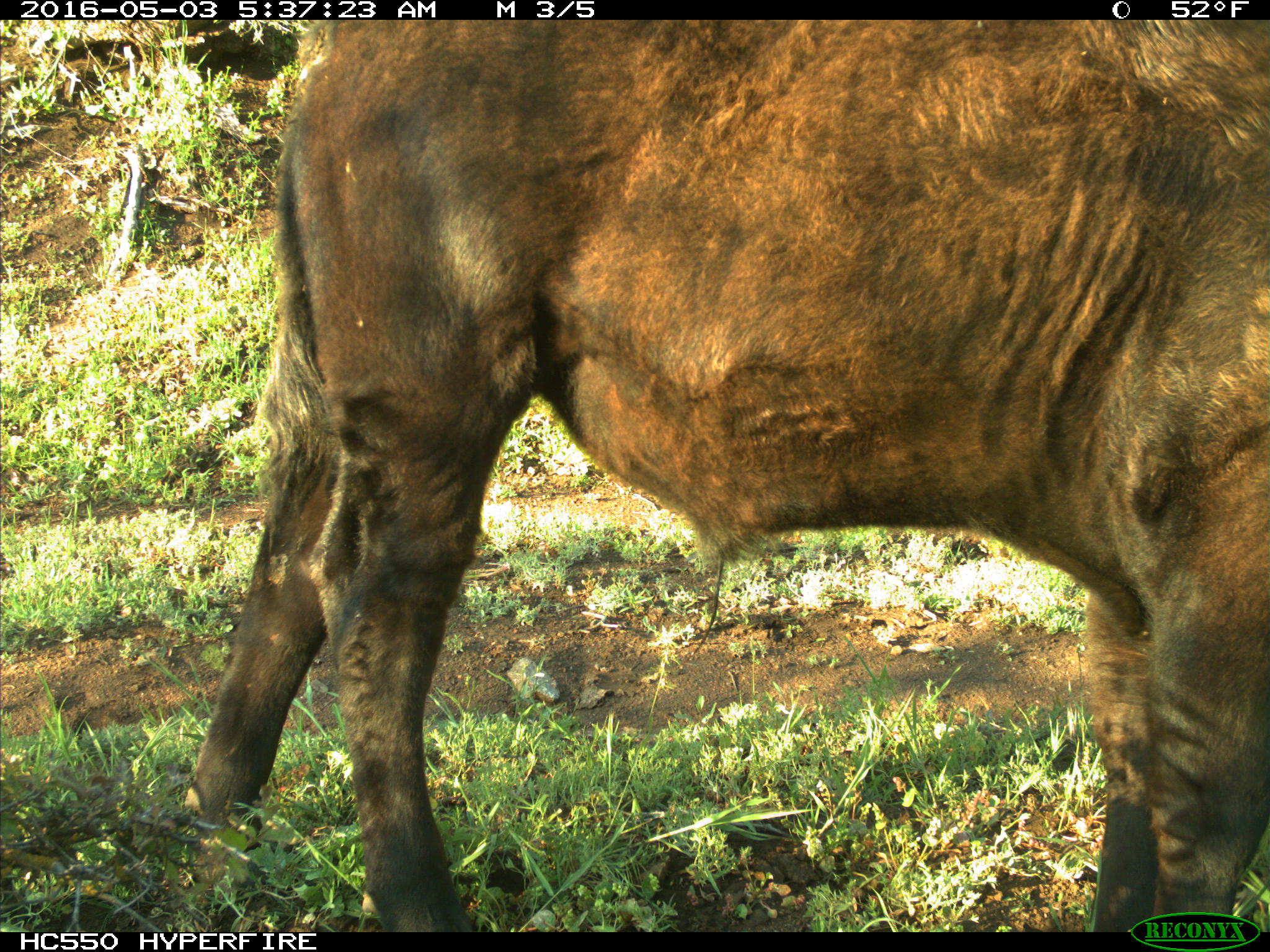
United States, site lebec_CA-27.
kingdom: Animalia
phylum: Chordata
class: Mammalia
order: Artiodactyla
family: Bovidae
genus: Bos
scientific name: Bos taurus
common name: domestic cow